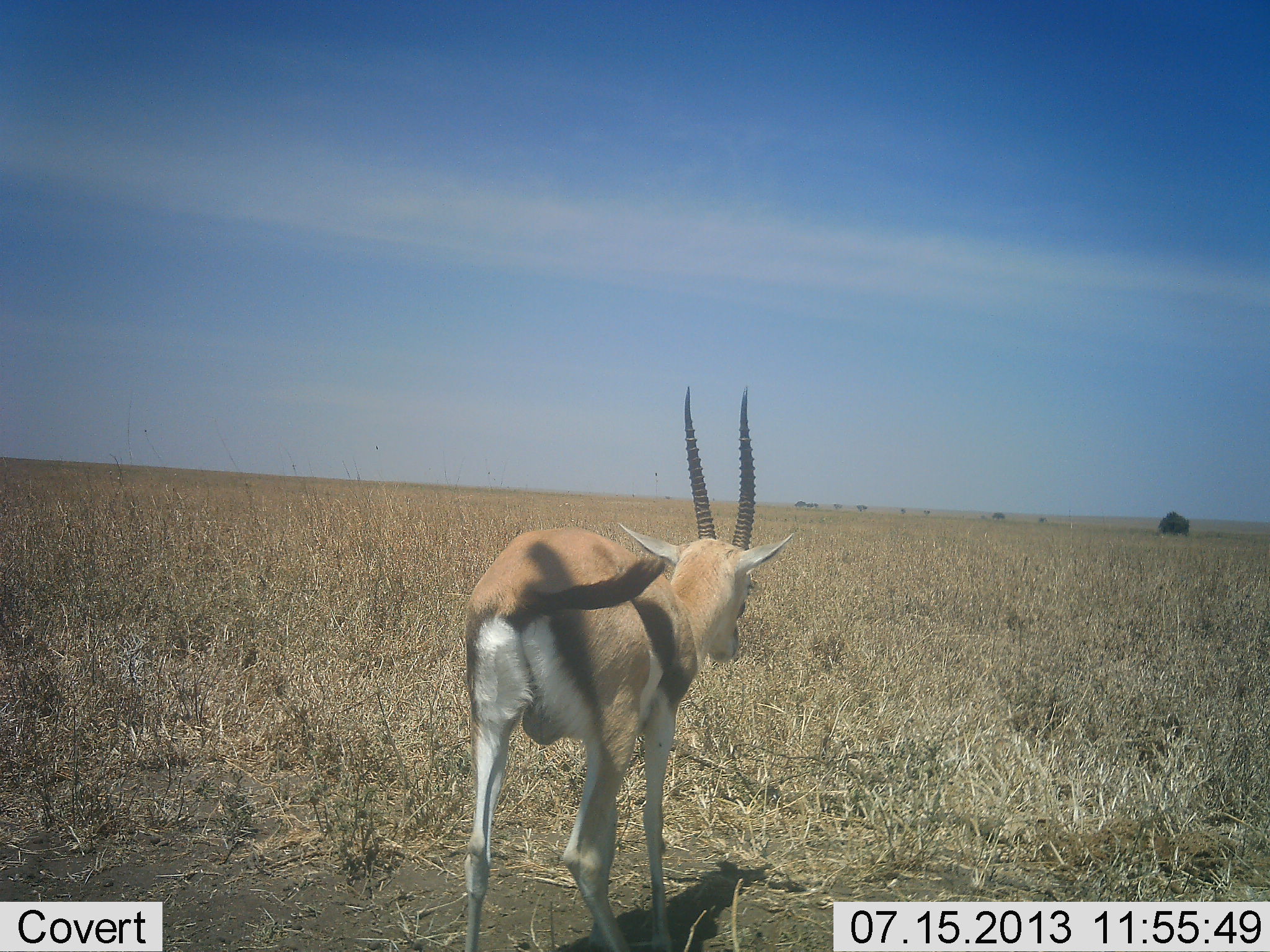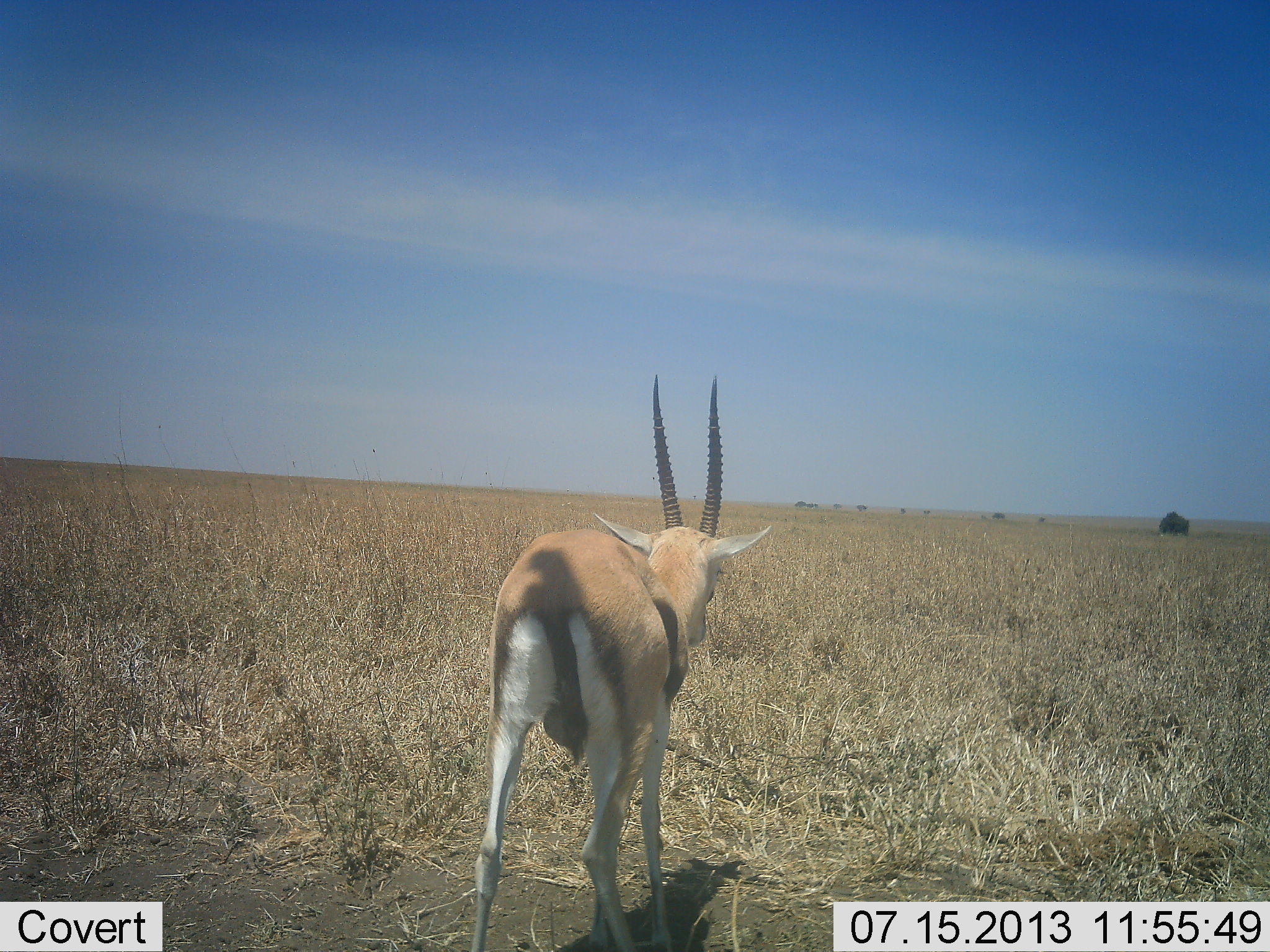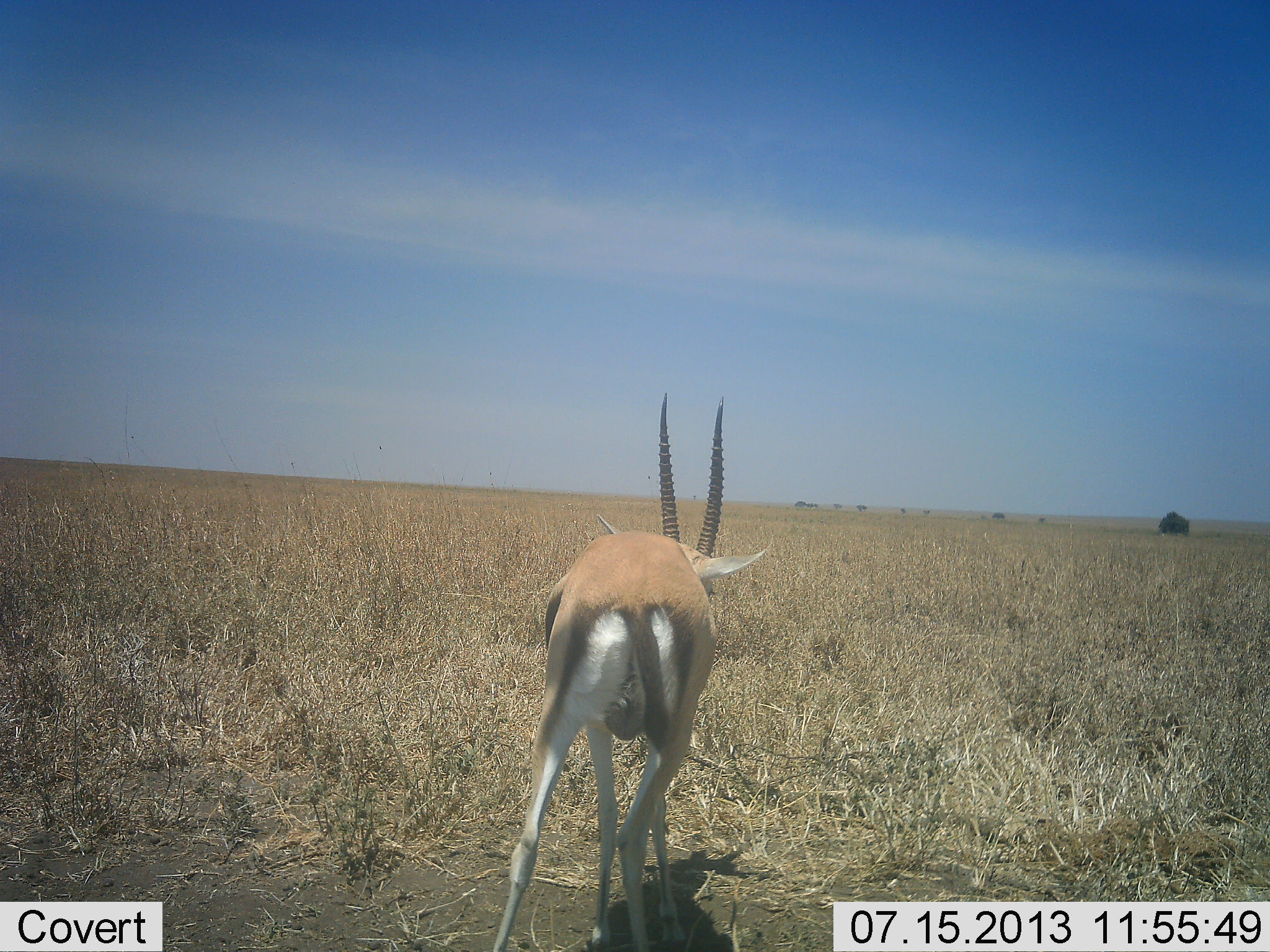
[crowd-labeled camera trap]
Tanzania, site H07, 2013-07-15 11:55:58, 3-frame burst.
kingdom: Animalia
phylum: Chordata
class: Mammalia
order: Artiodactyla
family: Bovidae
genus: Eudorcas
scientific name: Eudorcas thomsonii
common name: thomson's gazelle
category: gazellethomsons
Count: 1.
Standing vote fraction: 58%.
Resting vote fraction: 0%.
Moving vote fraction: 46%.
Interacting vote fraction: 0%.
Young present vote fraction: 0%.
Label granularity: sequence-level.